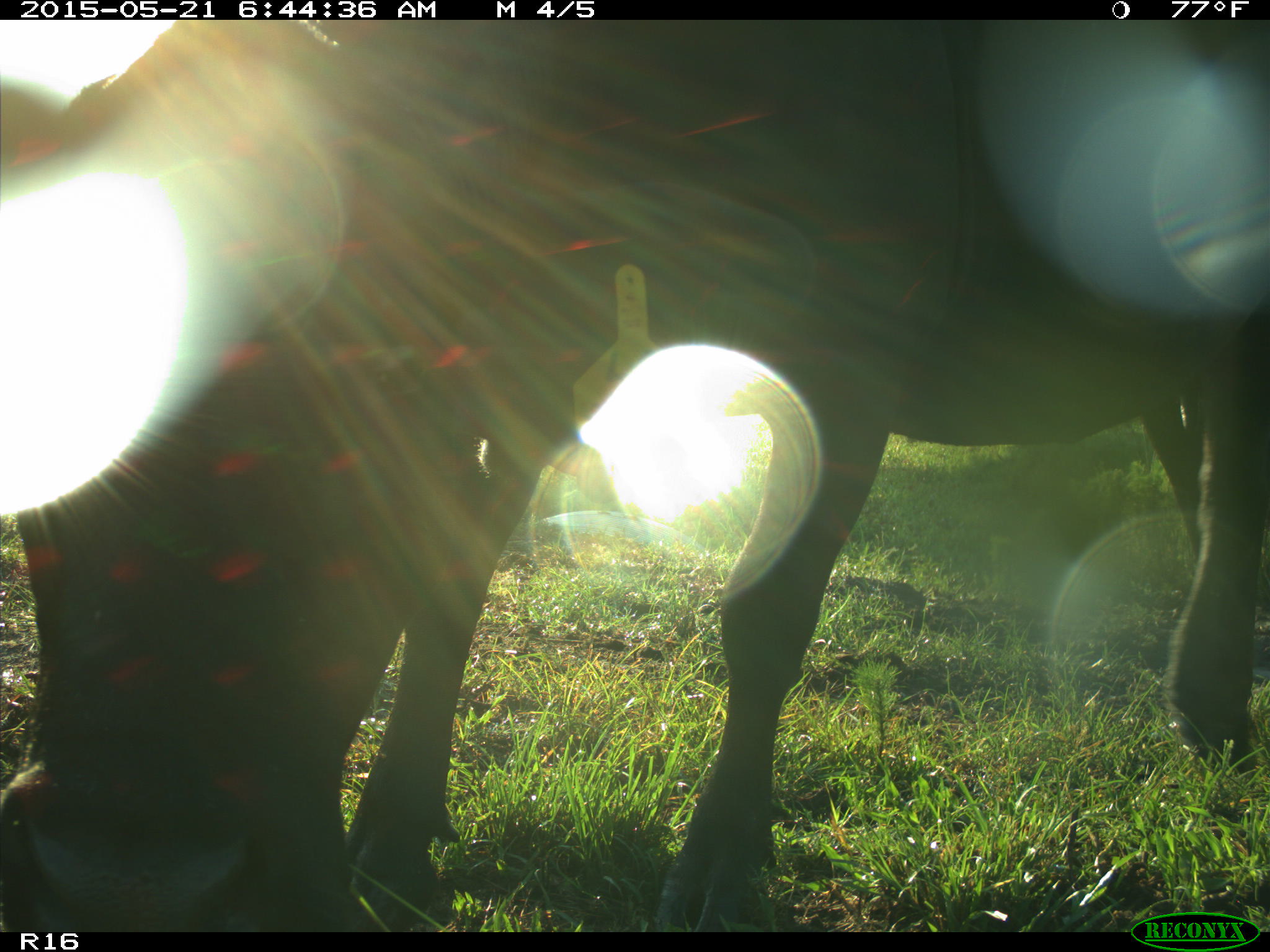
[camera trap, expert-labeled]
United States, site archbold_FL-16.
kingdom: Animalia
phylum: Chordata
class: Mammalia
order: Artiodactyla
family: Bovidae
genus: Bos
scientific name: Bos taurus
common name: domestic cow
Bos taurus (domestic cow).